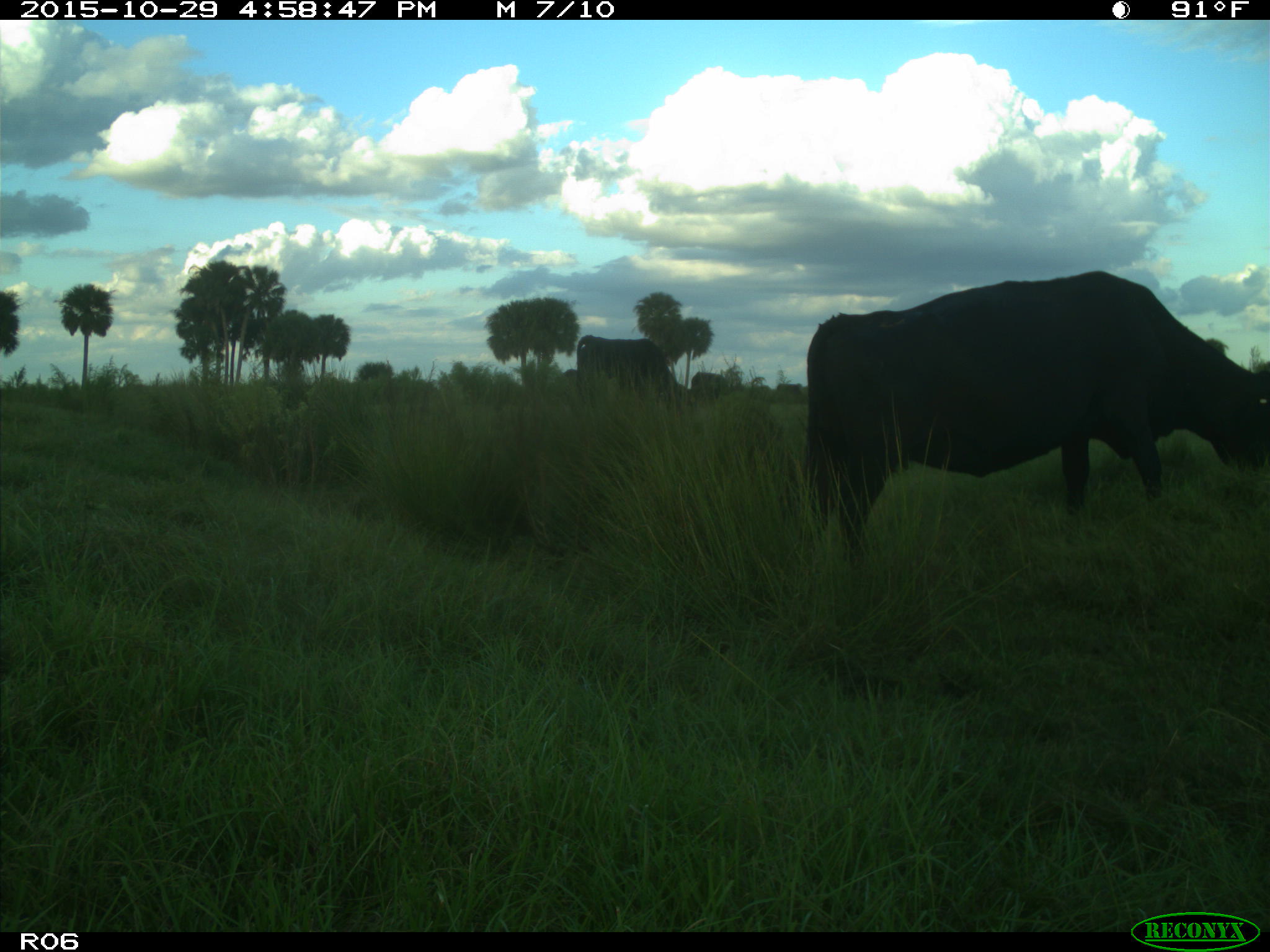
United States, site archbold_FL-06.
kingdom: Animalia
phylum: Chordata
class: Mammalia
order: Artiodactyla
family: Bovidae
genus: Bos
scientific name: Bos taurus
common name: domestic cow